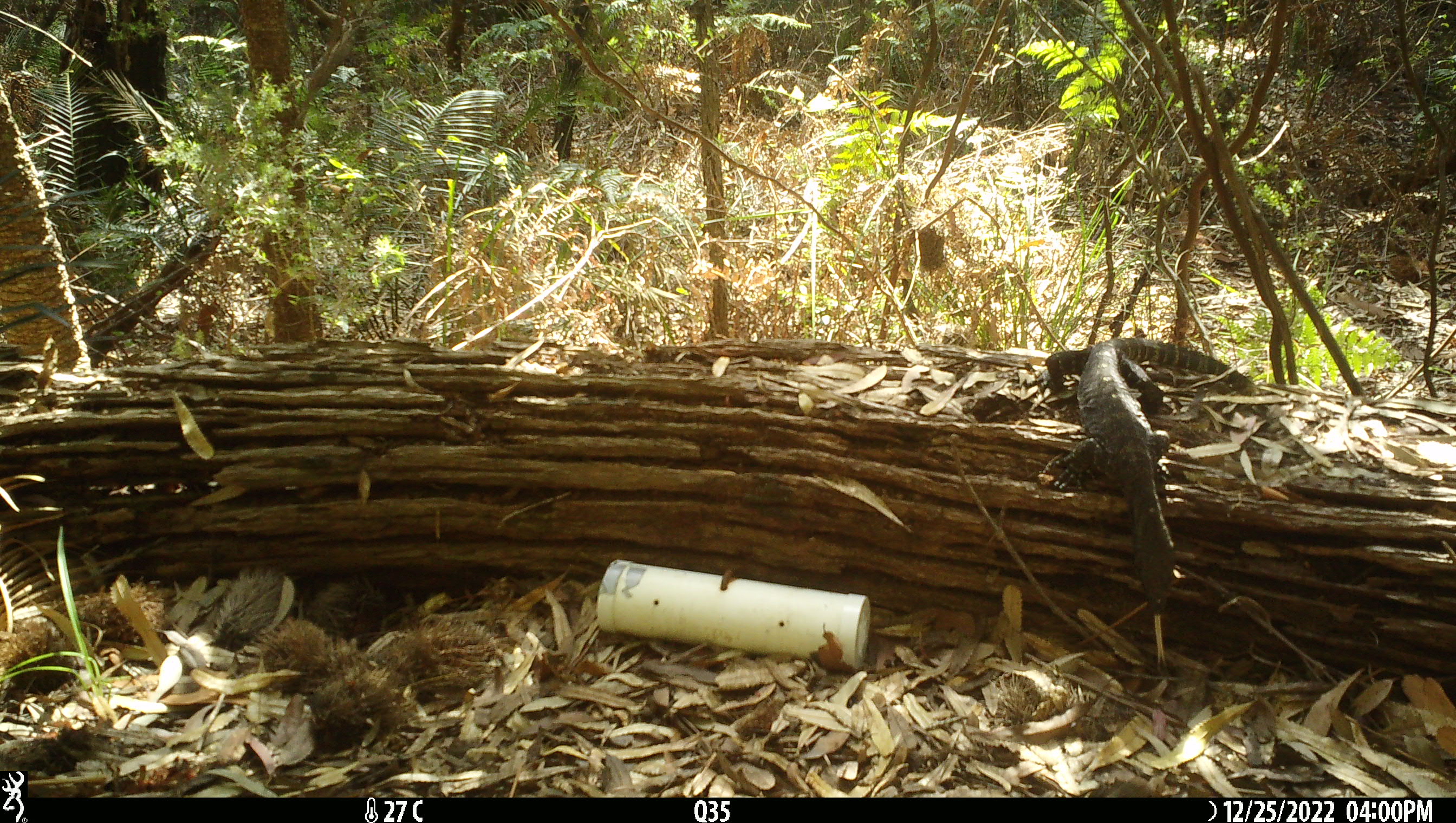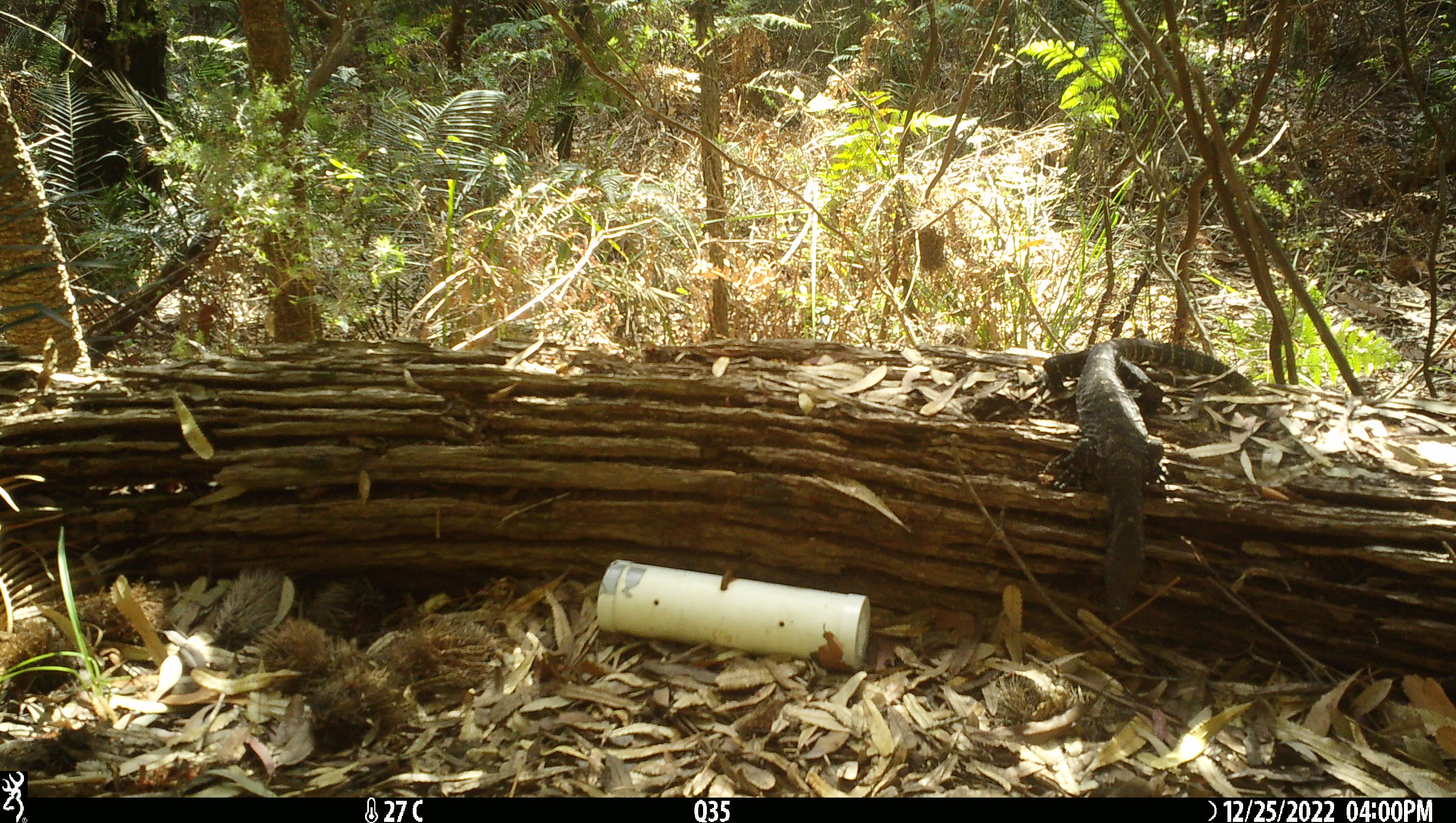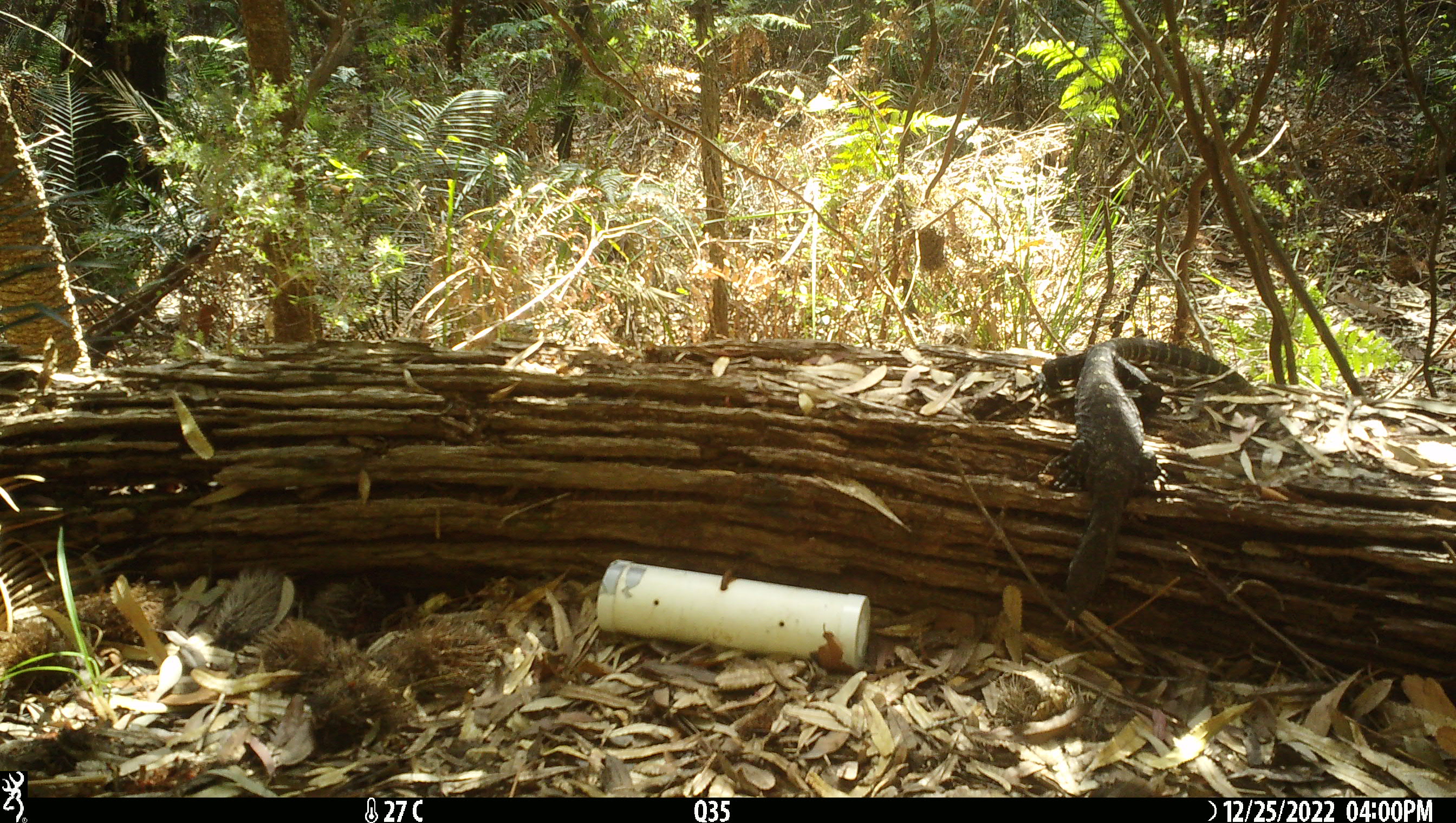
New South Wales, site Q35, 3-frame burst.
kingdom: Animalia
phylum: Chordata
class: Reptilia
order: Squamata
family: Varanidae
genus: Varanus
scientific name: Varanus varius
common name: lace monitor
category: goanna